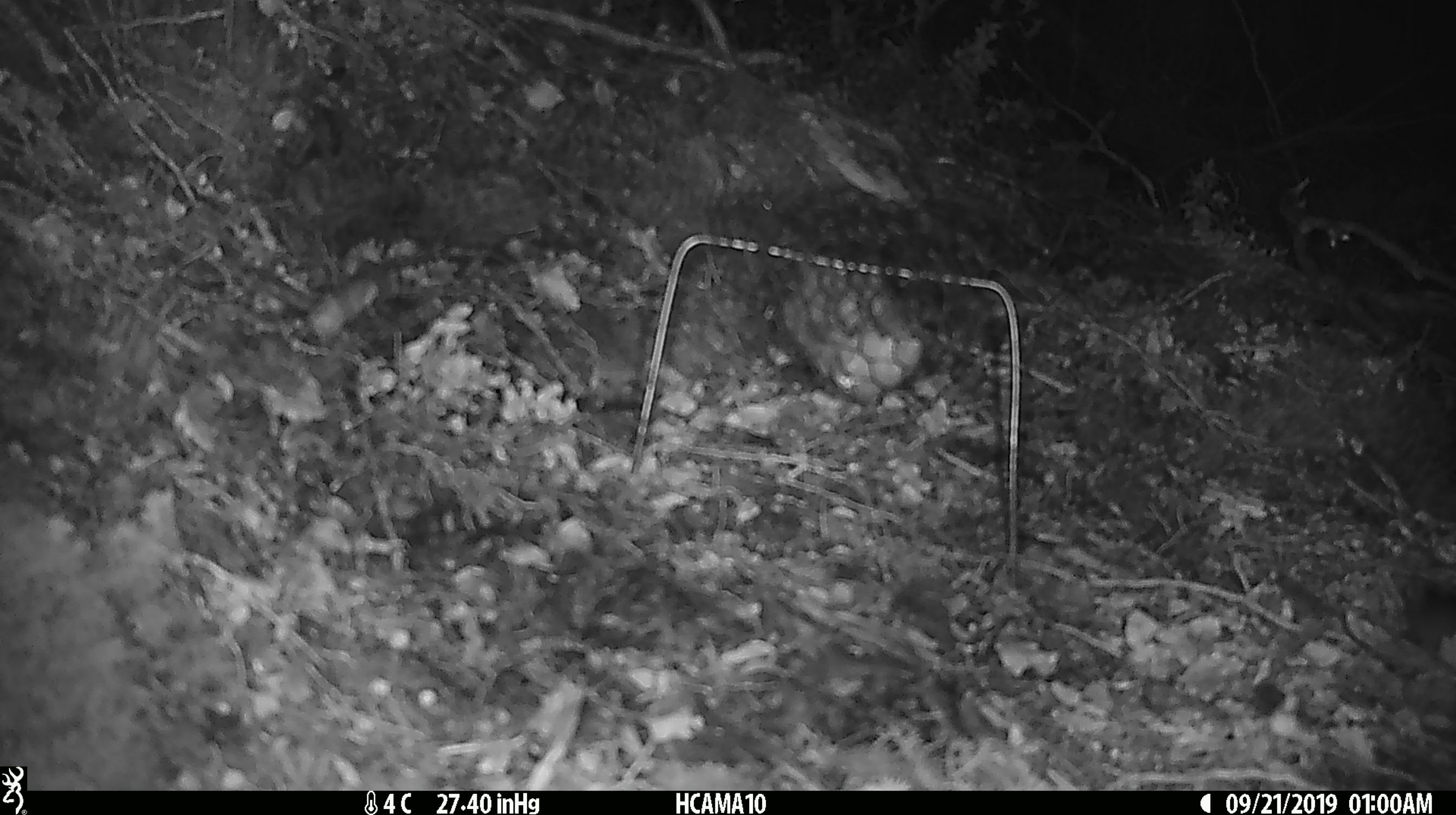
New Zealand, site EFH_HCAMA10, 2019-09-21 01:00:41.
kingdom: Animalia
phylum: Chordata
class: Mammalia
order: Rodentia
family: Muridae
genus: Mus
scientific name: Mus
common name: mouse